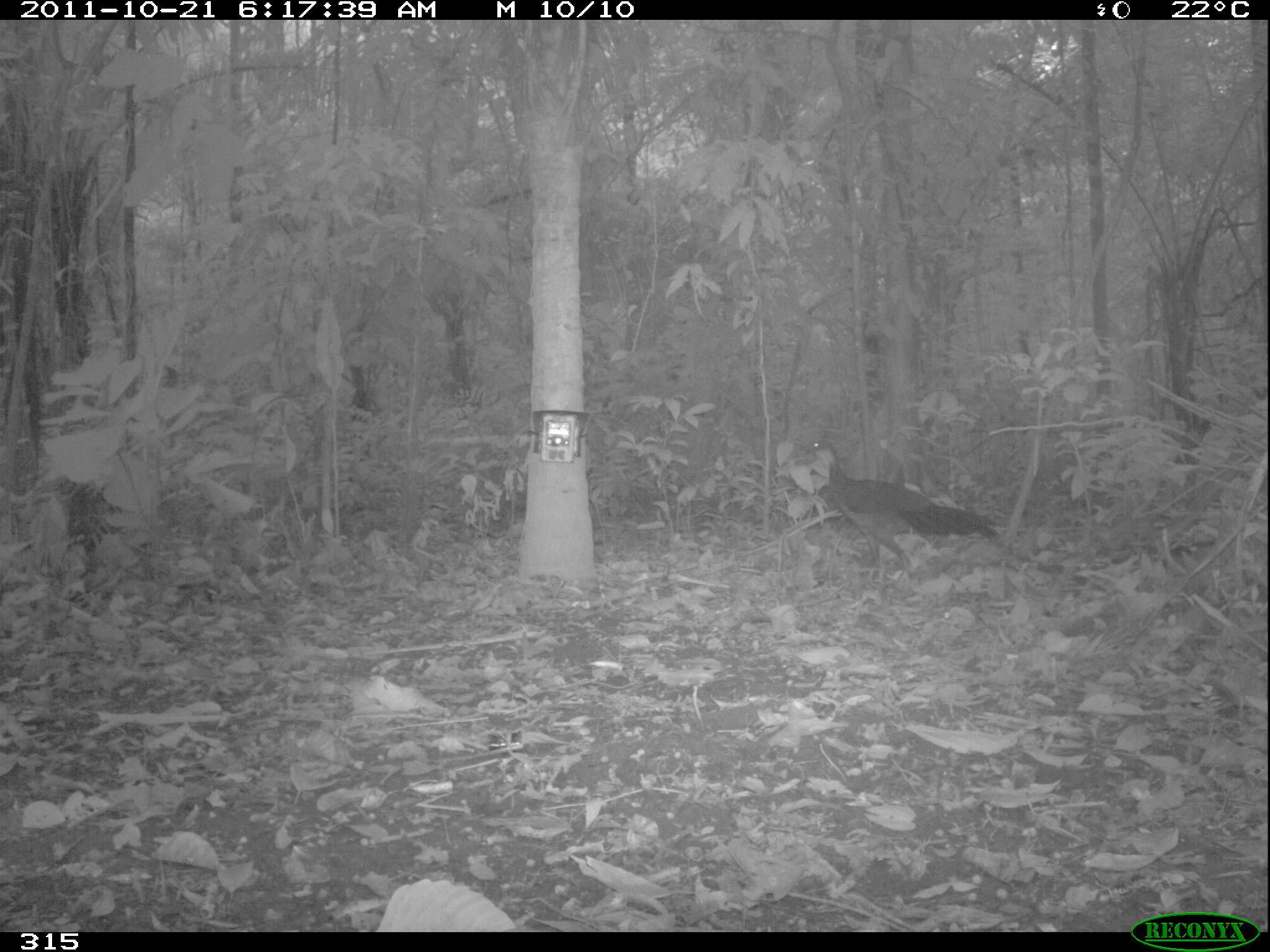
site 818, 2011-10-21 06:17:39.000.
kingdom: Animalia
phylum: Chordata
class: Aves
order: Galliformes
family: Cracidae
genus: Penelope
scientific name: Penelope jacquacu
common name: spix's guan